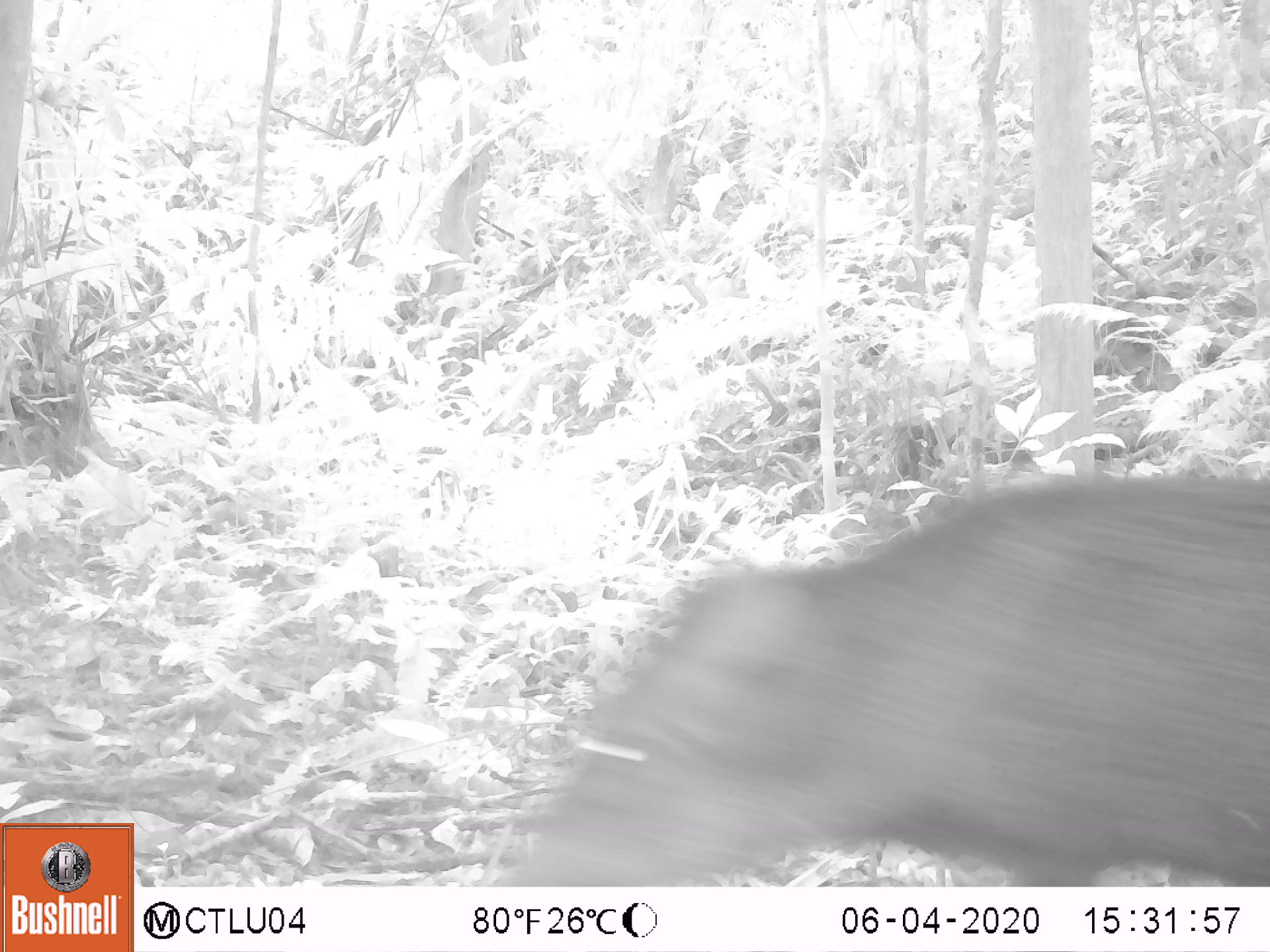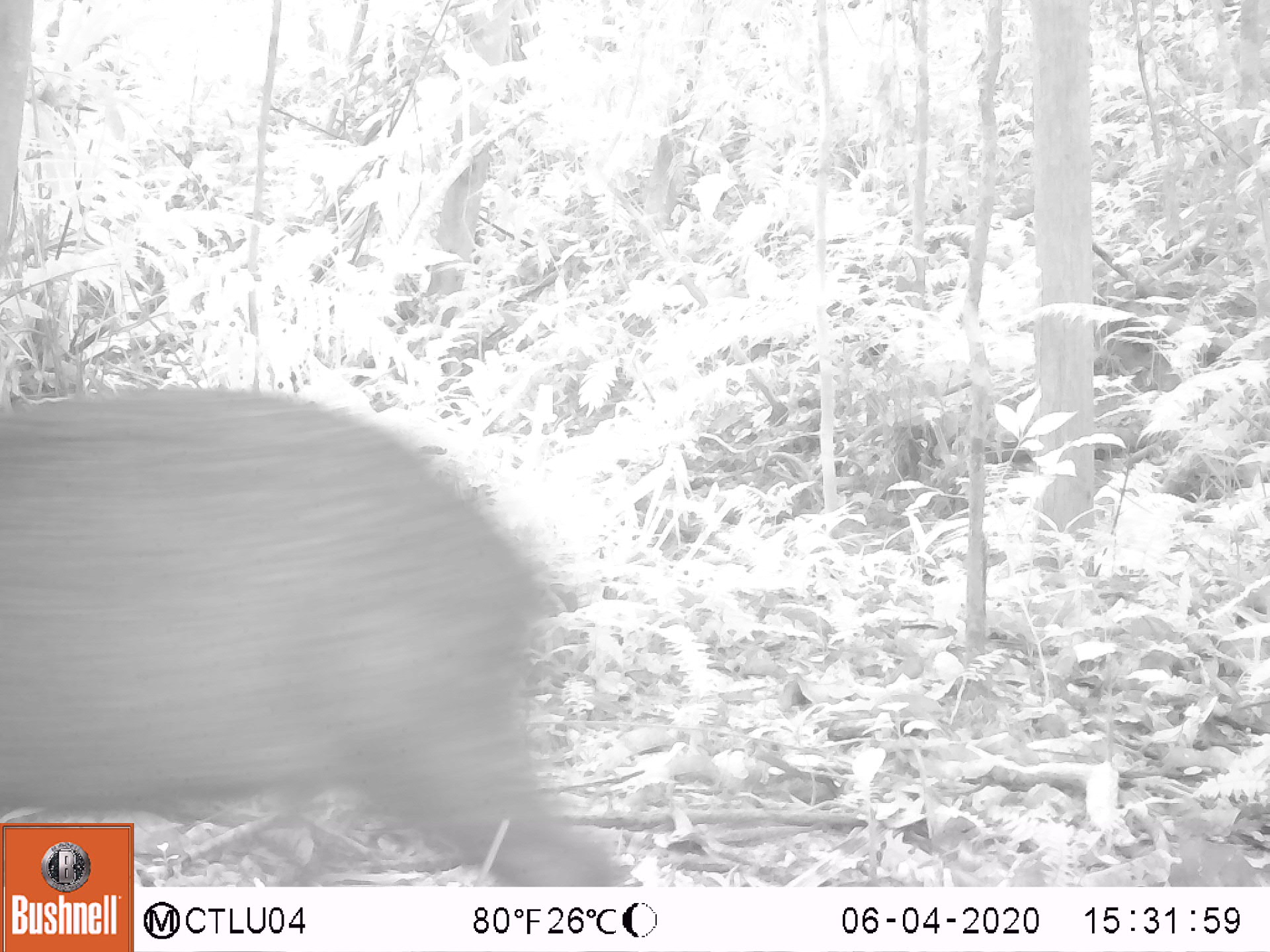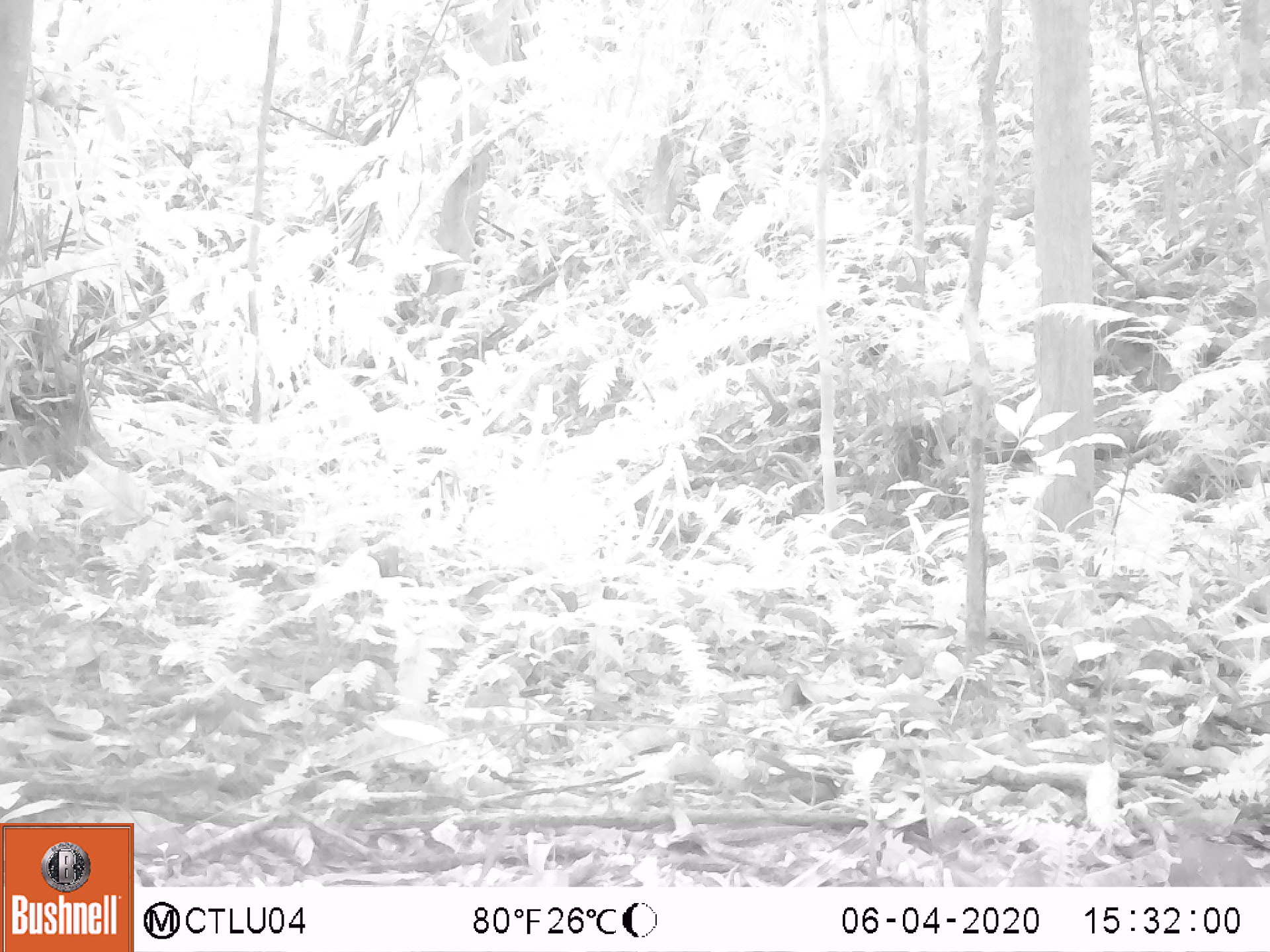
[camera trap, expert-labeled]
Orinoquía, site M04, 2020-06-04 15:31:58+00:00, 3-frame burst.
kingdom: Animalia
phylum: Chordata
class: Mammalia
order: Artiodactyla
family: Tayassuidae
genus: Pecari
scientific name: Pecari tajacu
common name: collared peccary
Collared peccary (Pecari tajacu).